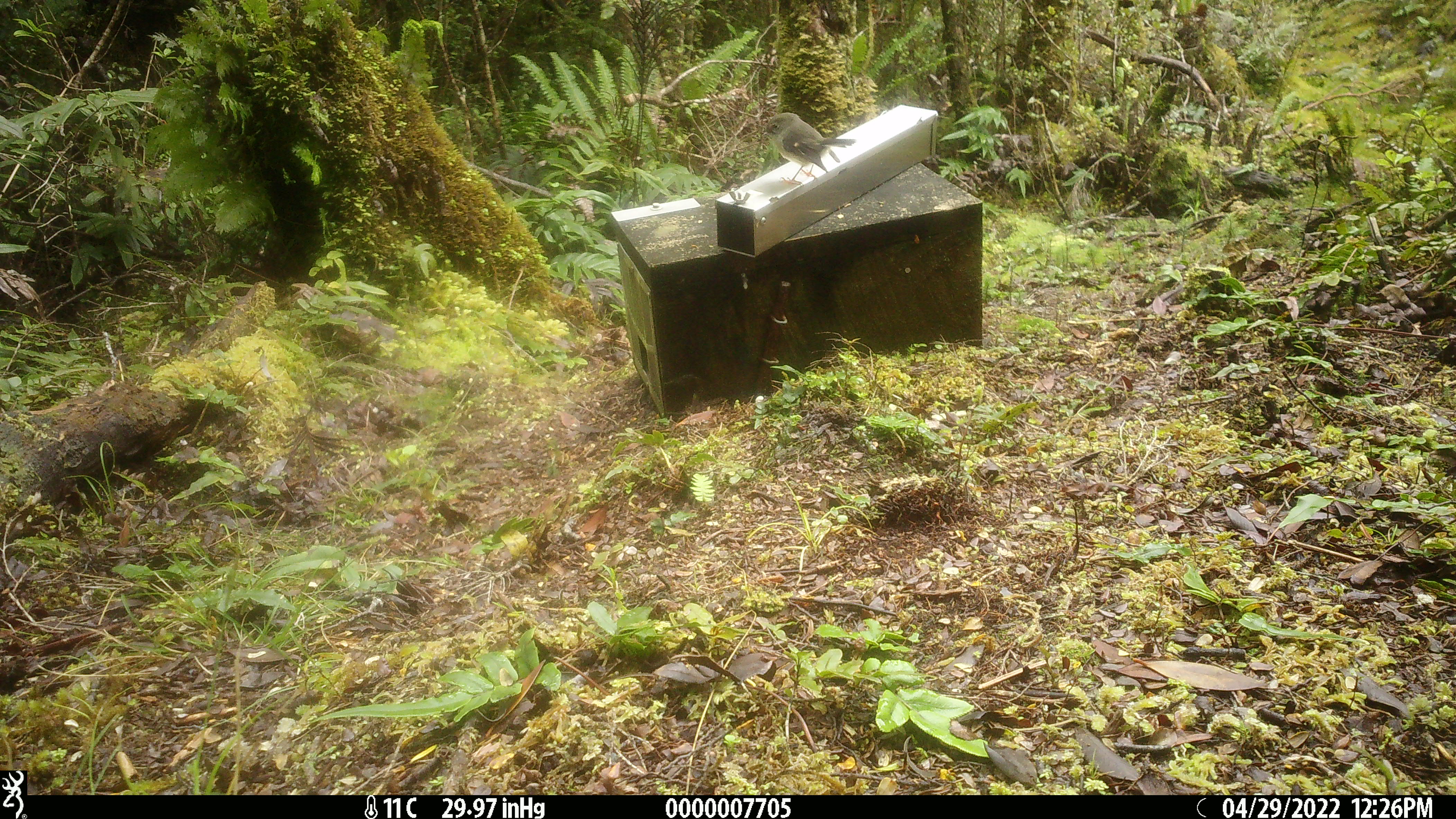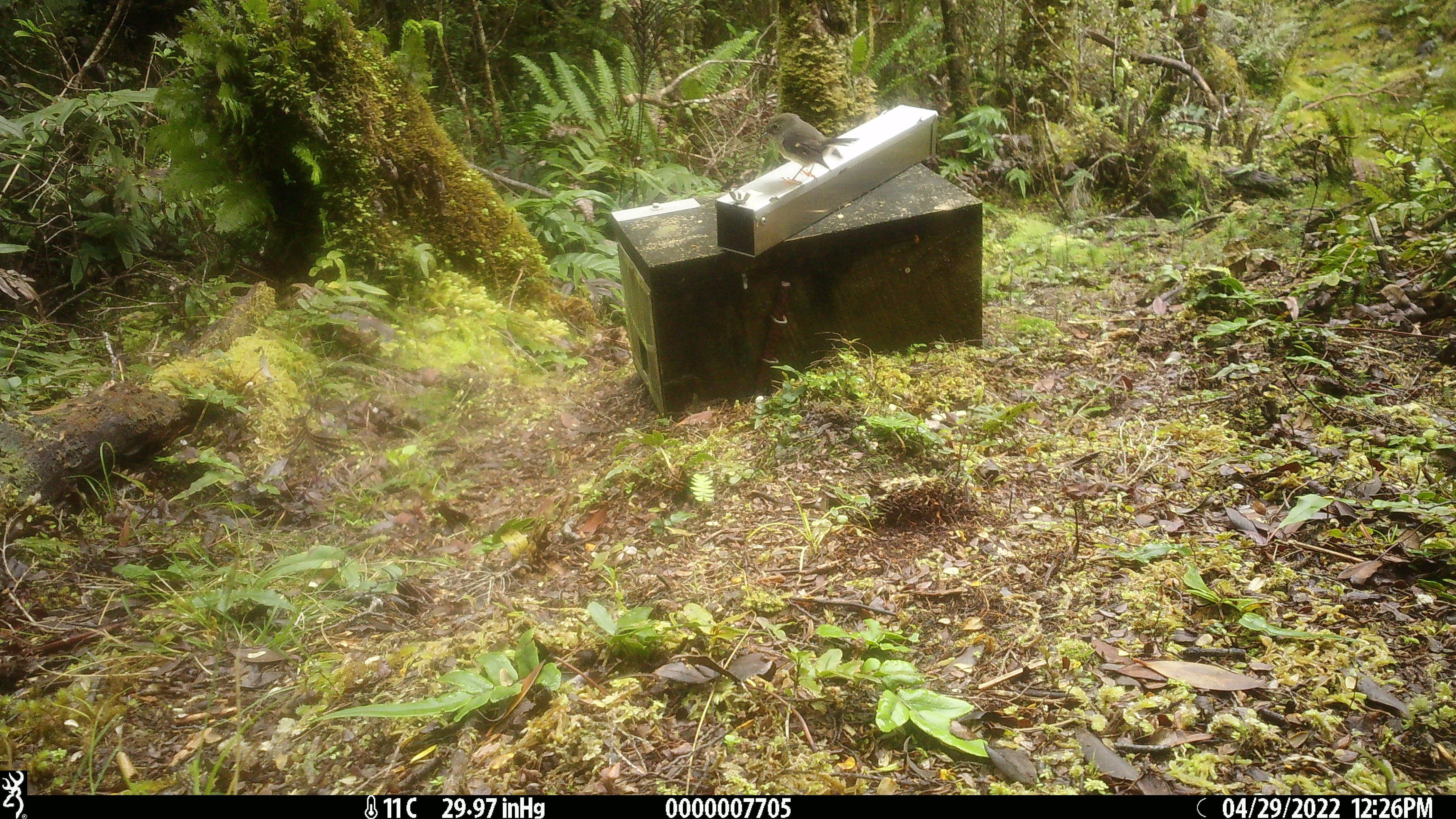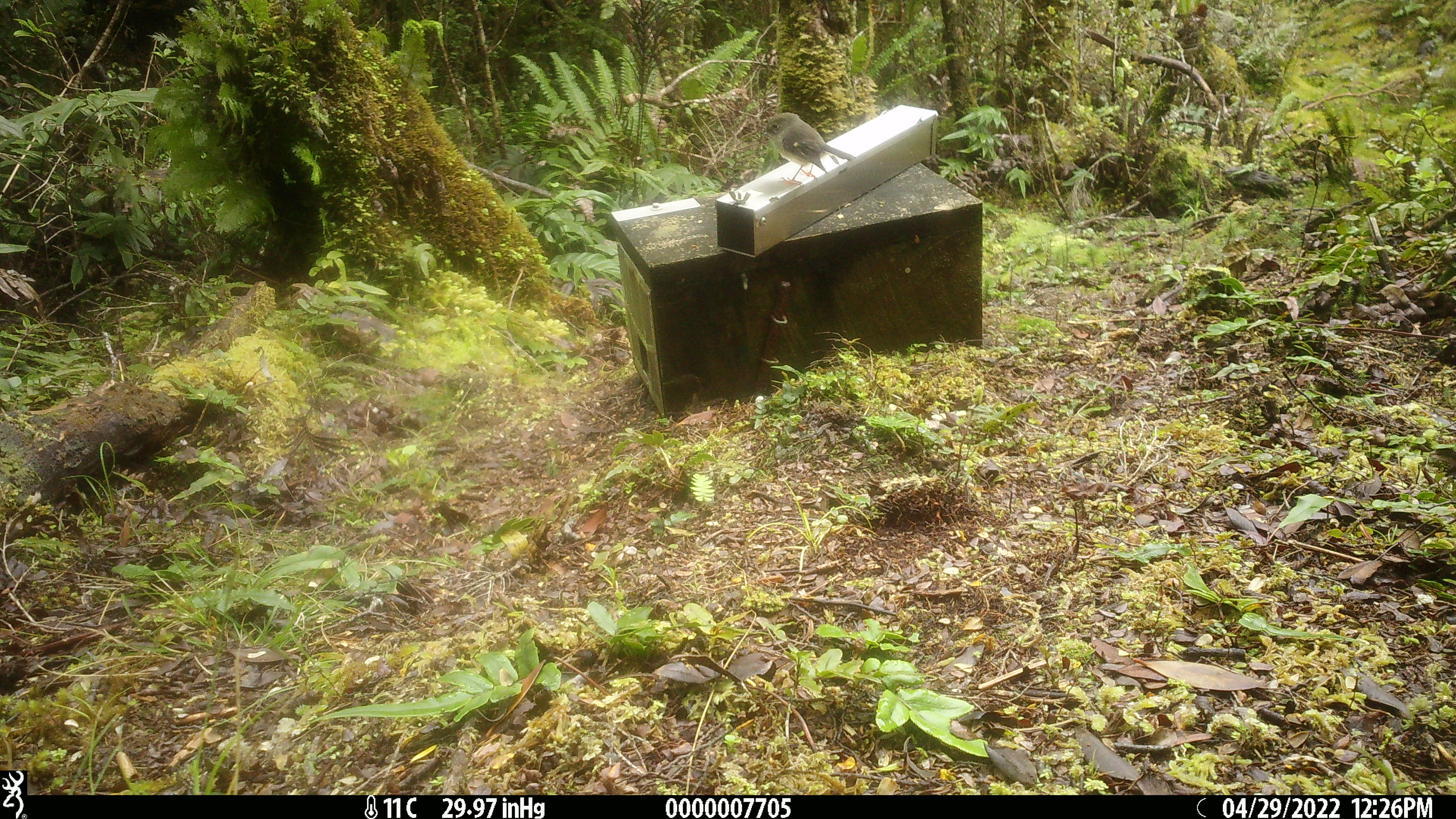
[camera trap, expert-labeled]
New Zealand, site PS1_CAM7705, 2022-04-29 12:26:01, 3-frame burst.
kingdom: Animalia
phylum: Chordata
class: Aves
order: Passeriformes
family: Petroicidae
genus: Petroica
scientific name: Petroica macrocephala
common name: tomtit